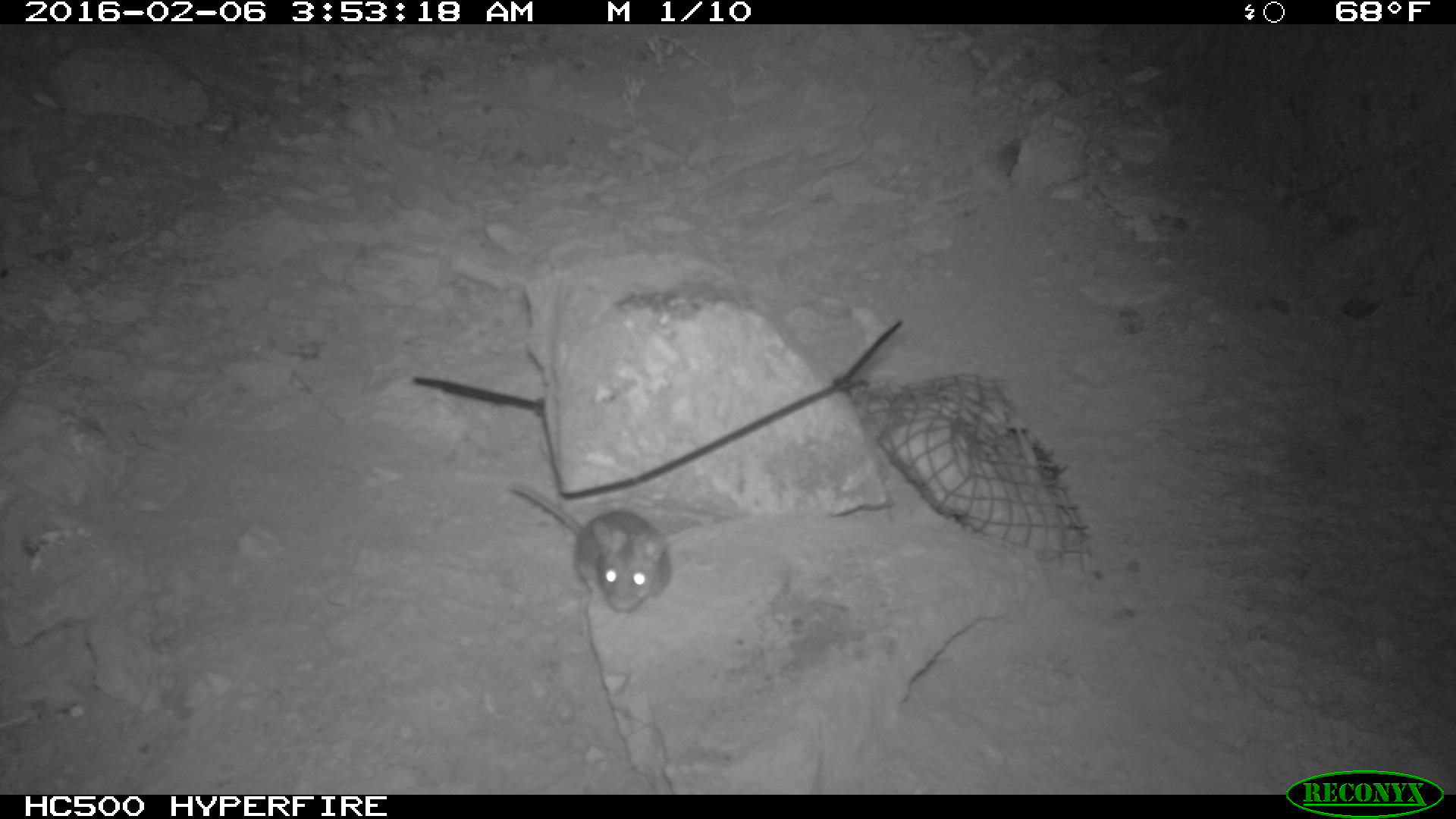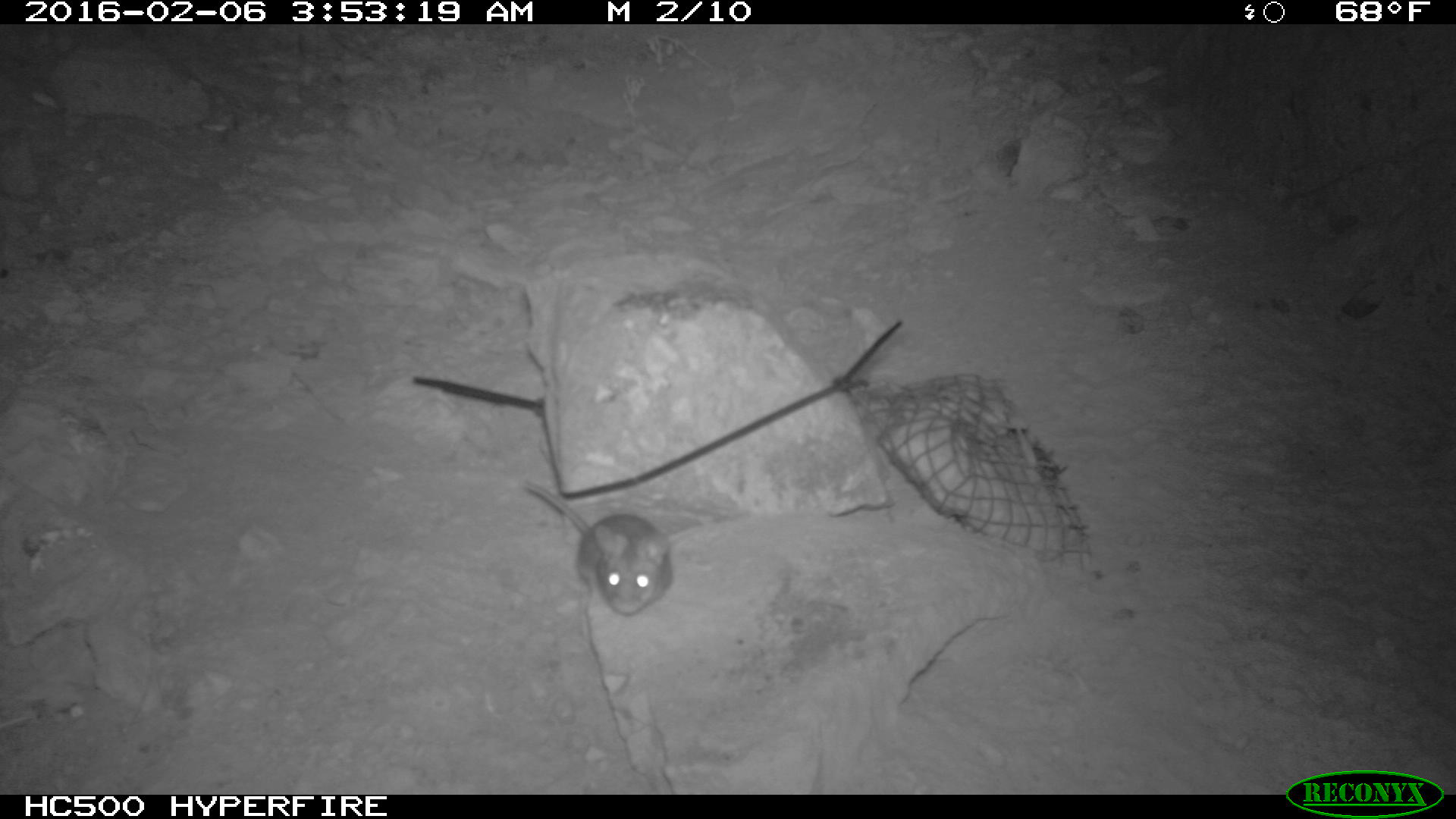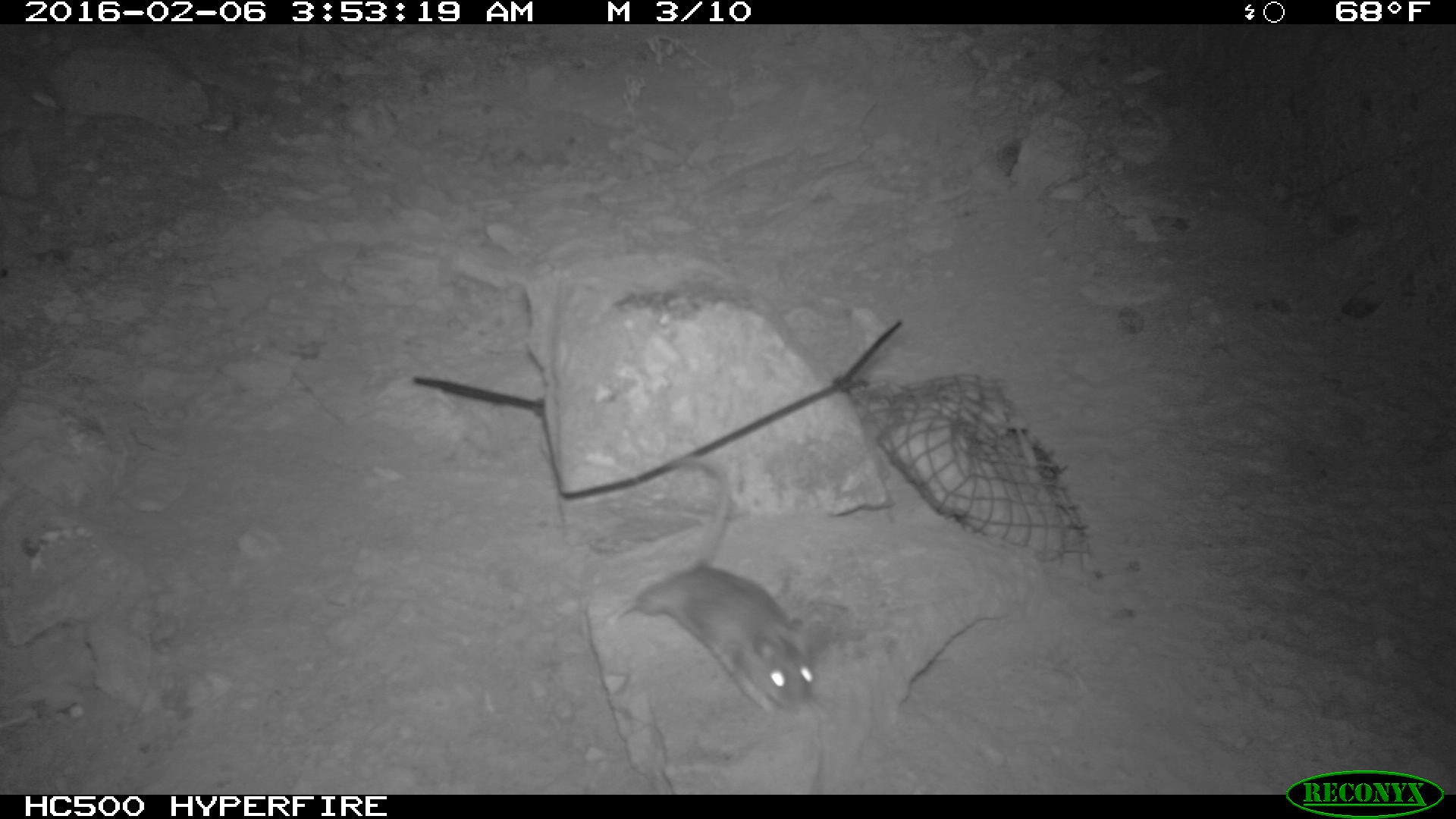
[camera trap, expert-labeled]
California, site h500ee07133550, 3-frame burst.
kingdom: Animalia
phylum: Chordata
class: Mammalia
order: Rodentia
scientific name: Rodentia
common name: rodent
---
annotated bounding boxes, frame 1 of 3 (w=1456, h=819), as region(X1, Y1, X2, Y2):
rodent: region(507, 479, 670, 615)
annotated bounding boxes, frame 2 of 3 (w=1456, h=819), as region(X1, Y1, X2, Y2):
rodent: region(521, 482, 669, 616)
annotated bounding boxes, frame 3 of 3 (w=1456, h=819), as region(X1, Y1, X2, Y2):
rodent: region(606, 455, 817, 713)